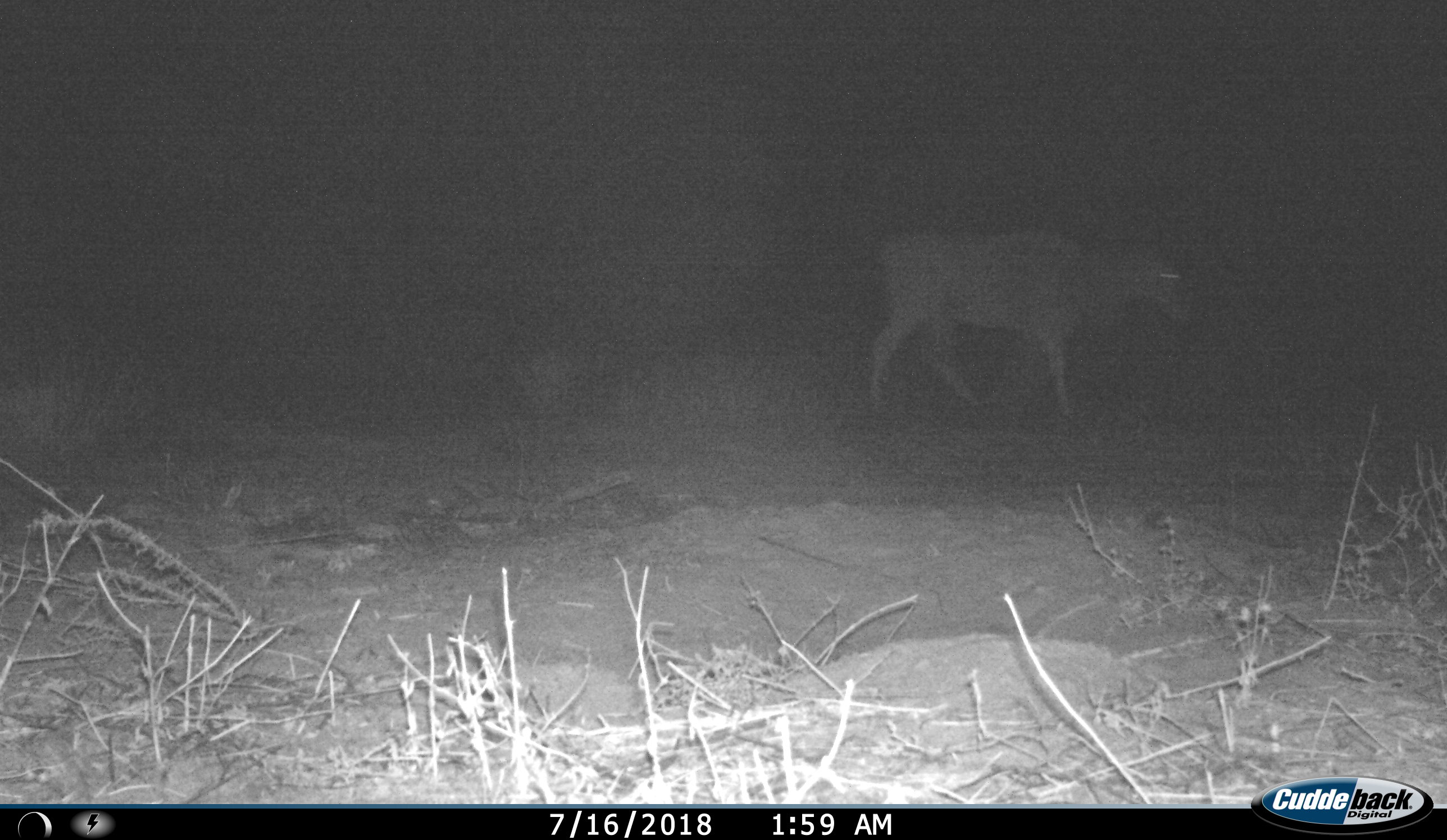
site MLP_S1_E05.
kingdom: Animalia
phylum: Chordata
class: Mammalia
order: Artiodactyla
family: Bovidae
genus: Tragelaphus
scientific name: Tragelaphus oryx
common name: eland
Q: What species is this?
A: Eland (Tragelaphus oryx).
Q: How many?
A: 1.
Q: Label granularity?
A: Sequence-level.